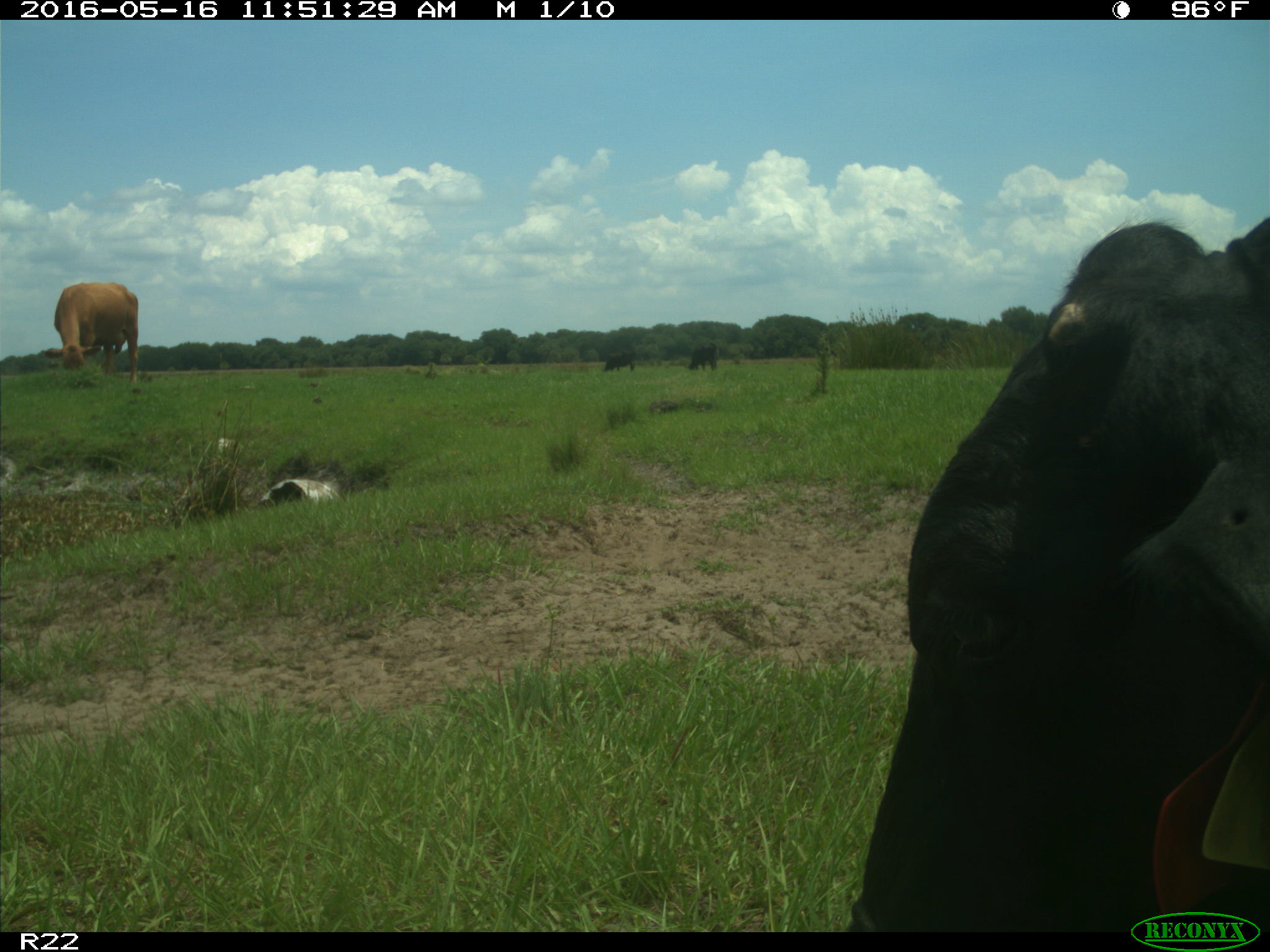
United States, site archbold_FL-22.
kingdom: Animalia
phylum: Chordata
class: Mammalia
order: Artiodactyla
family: Bovidae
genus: Bos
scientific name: Bos taurus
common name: domestic cow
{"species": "Bos taurus (domestic cow)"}